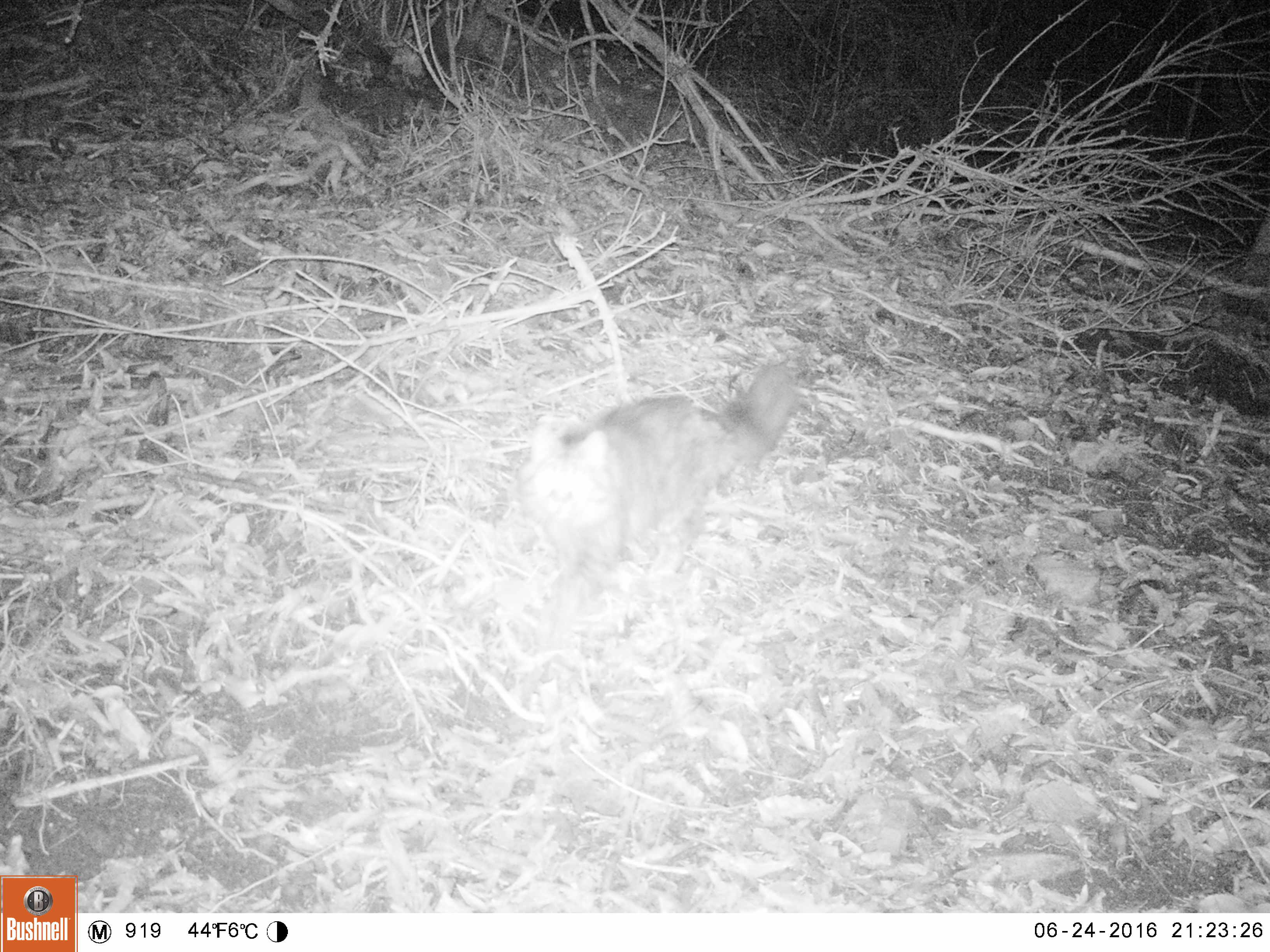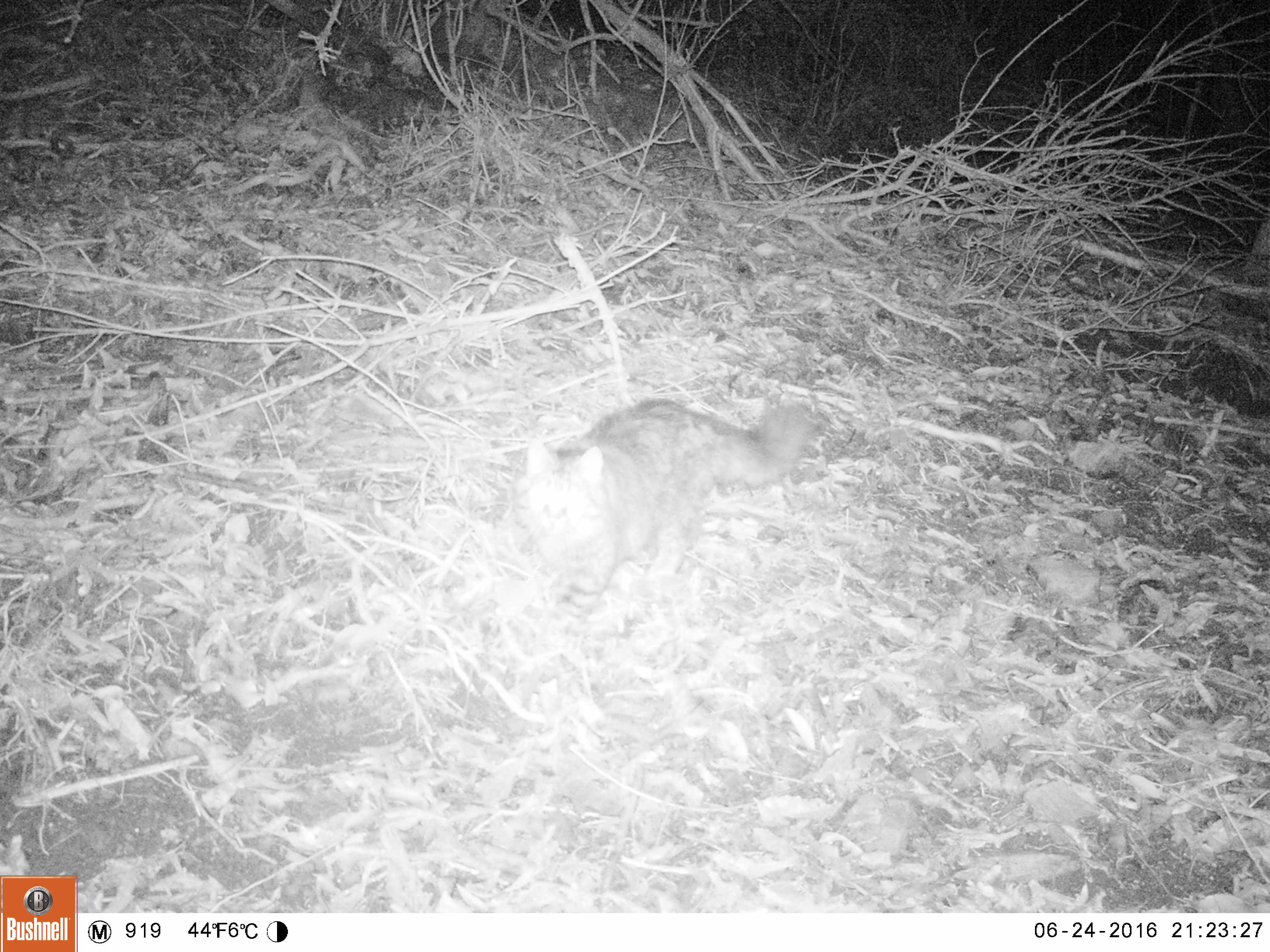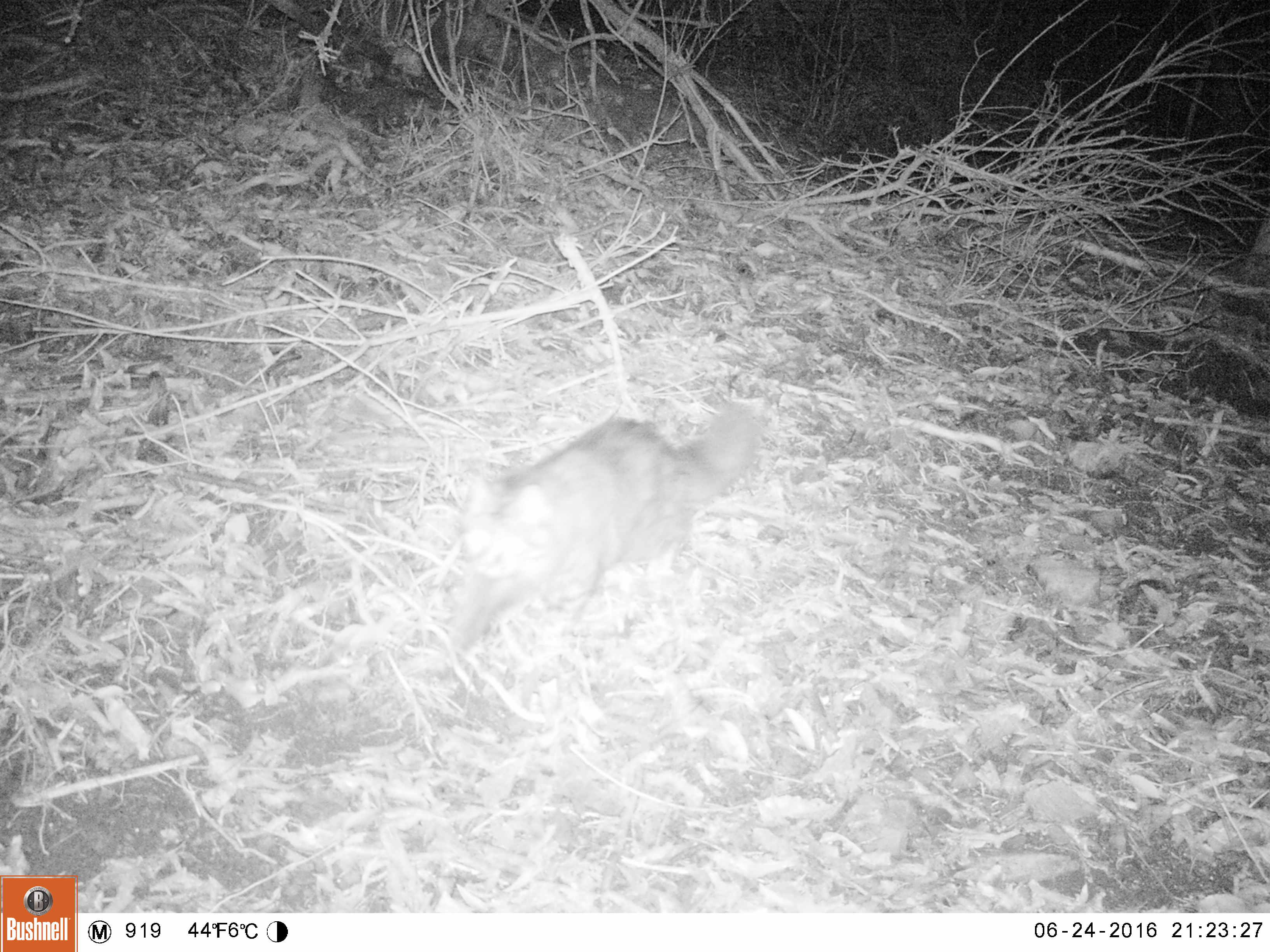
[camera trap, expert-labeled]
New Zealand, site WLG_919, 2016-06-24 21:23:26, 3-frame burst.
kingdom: Animalia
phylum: Chordata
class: Mammalia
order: Carnivora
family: Felidae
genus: Felis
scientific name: Felis catus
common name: domestic cat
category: cat